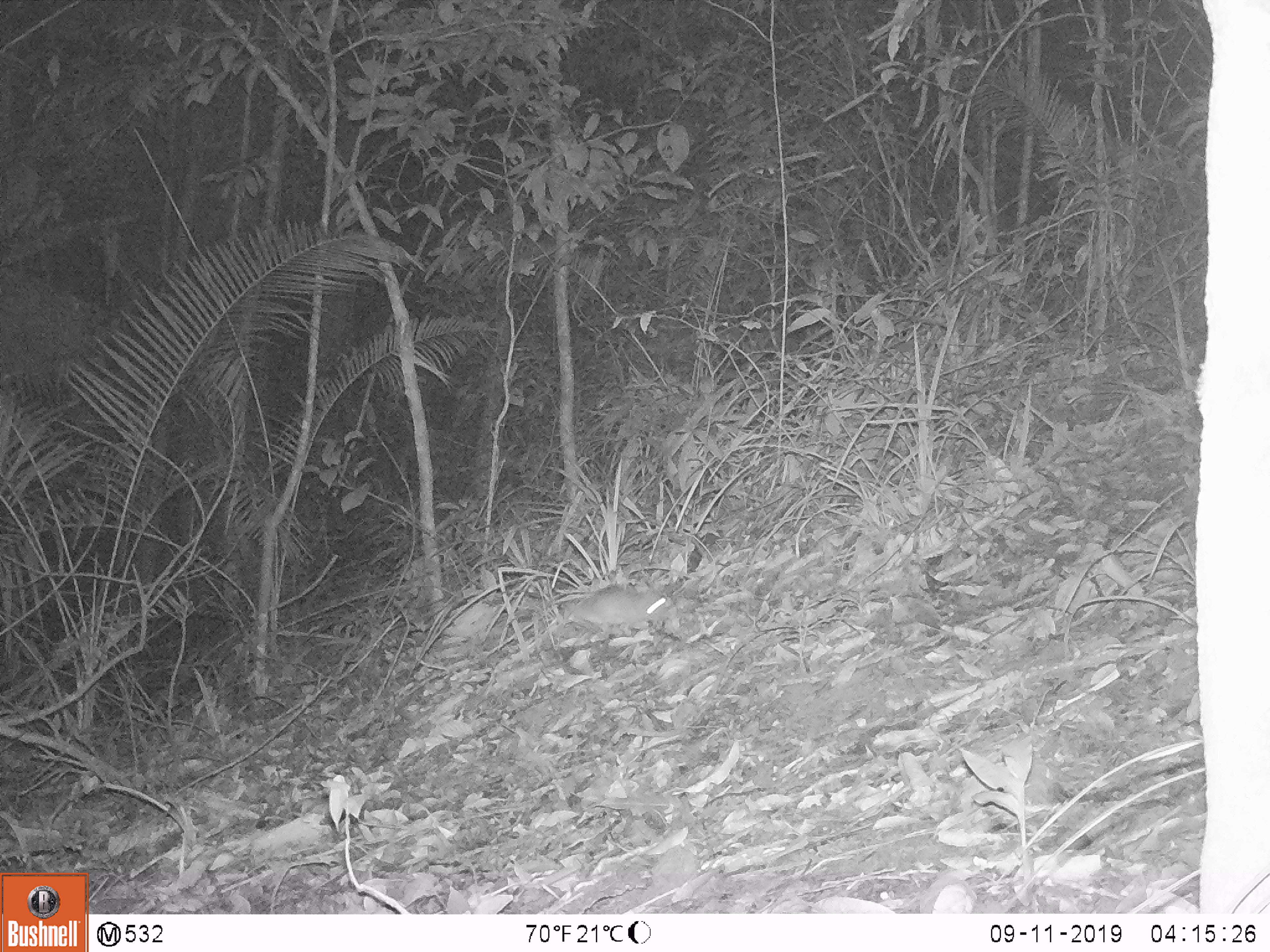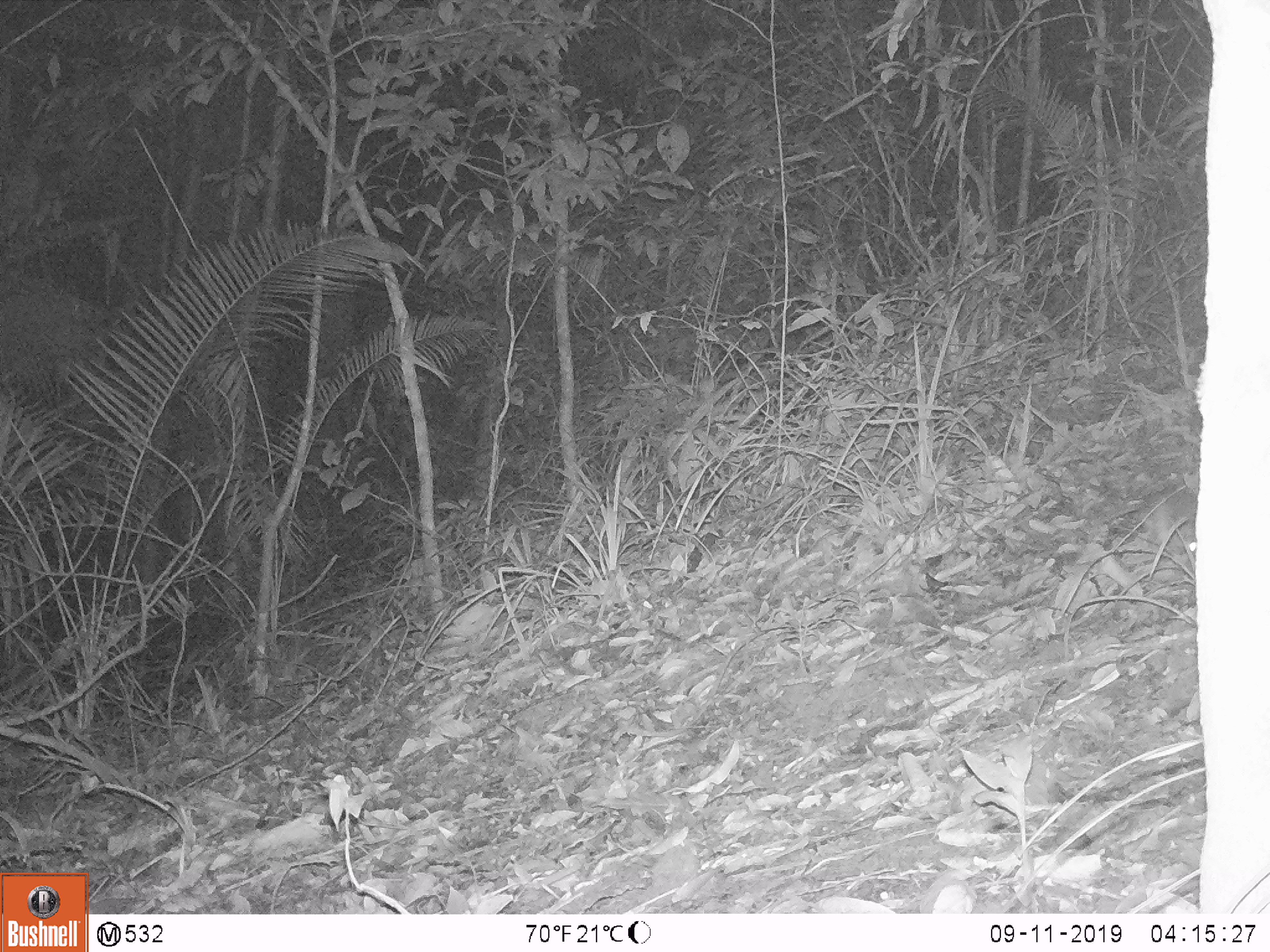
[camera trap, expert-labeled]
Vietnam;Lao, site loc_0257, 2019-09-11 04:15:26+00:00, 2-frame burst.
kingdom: Animalia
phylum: Chordata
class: Mammalia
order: Rodentia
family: Muridae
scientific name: Muridae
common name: old-world mice and rats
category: unidentified murid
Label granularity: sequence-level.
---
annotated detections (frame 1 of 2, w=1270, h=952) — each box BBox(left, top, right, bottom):
unidentified murid: BBox(558, 583, 678, 640)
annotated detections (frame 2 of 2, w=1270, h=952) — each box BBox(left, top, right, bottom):
unidentified murid: BBox(1087, 491, 1197, 555)